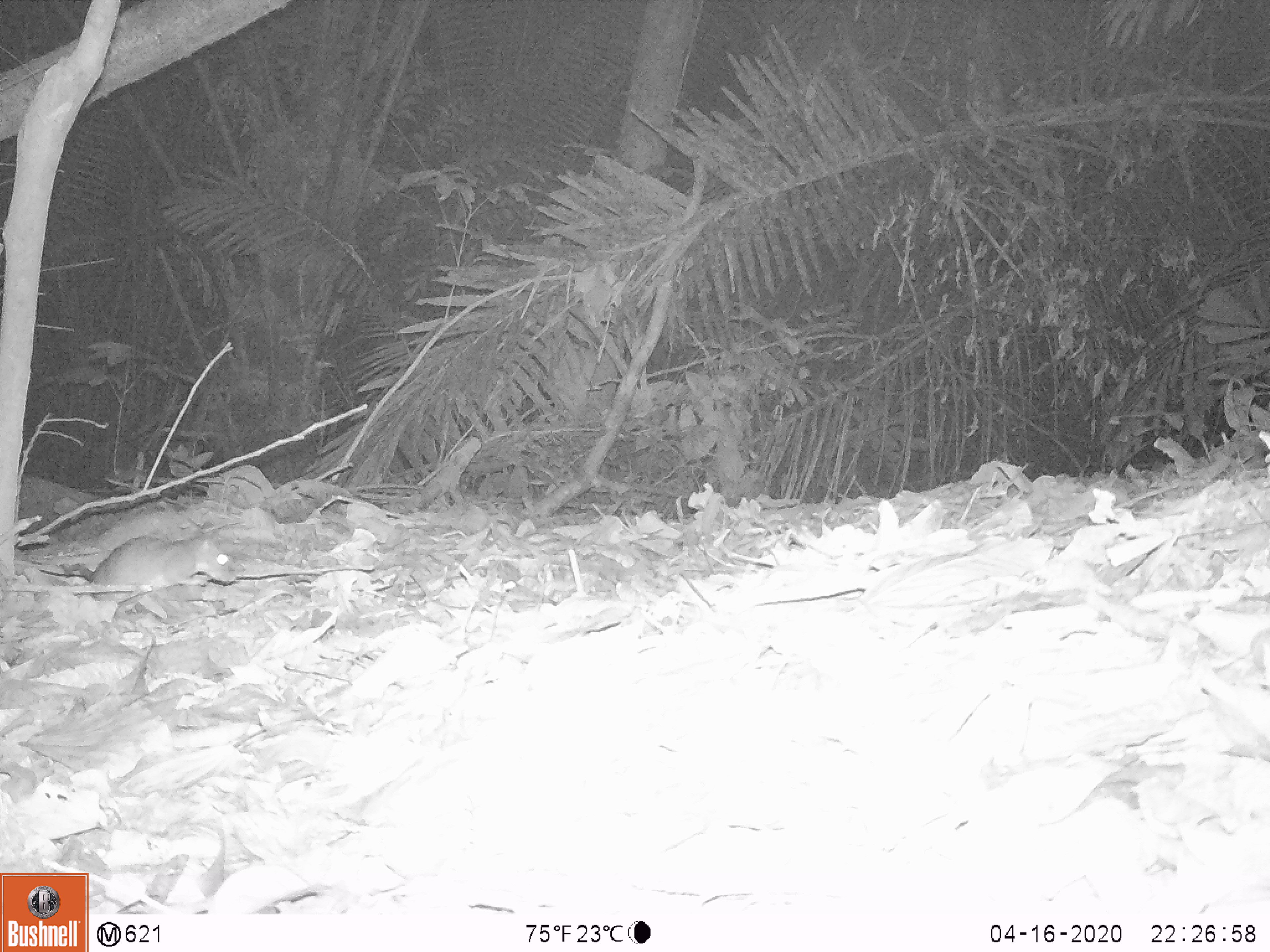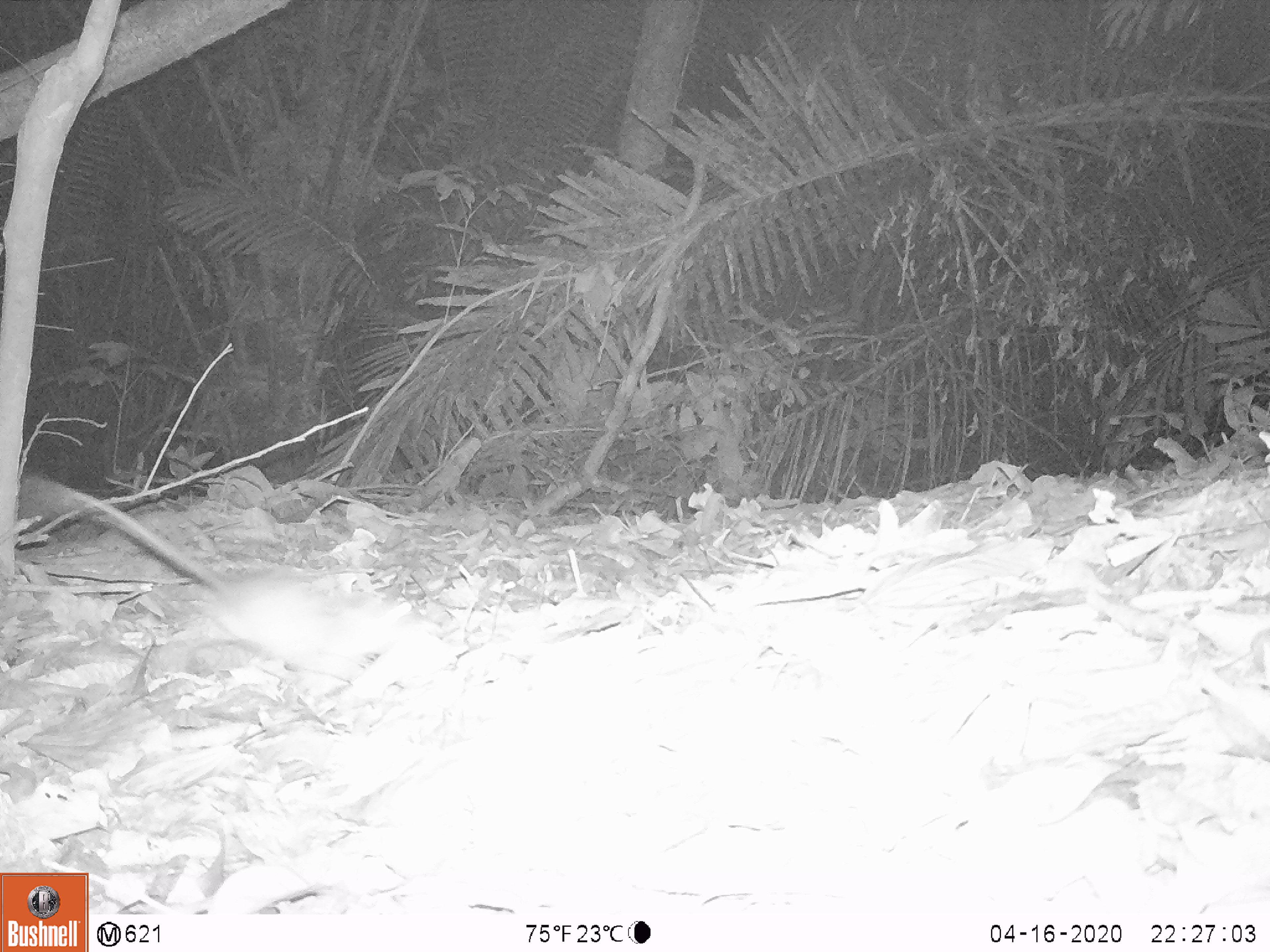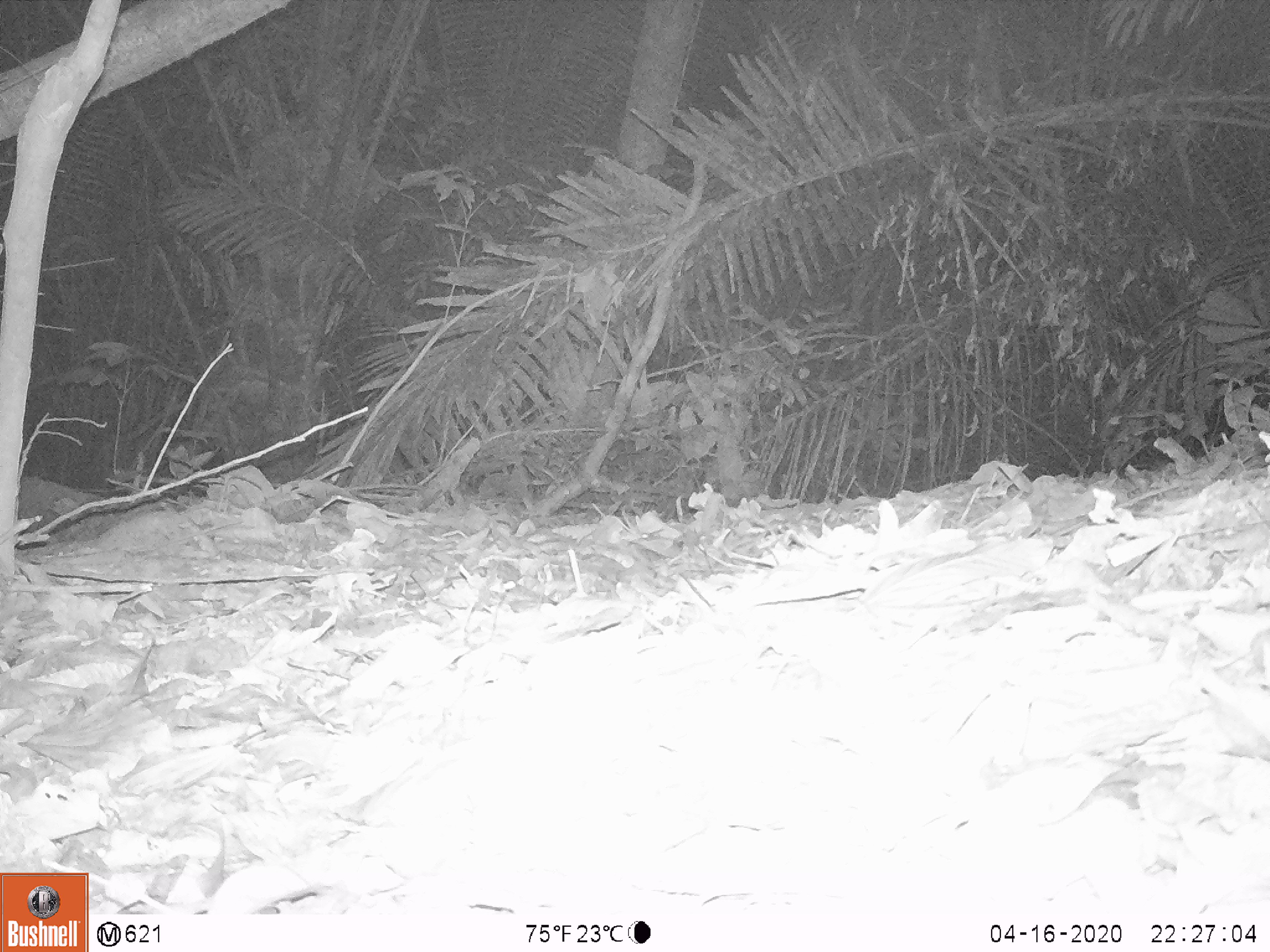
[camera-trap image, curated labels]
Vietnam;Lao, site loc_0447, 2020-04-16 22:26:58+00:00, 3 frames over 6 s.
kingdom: Animalia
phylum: Chordata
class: Mammalia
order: Rodentia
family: Muridae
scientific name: Muridae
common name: old-world mice and rats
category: unidentified murid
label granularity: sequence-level